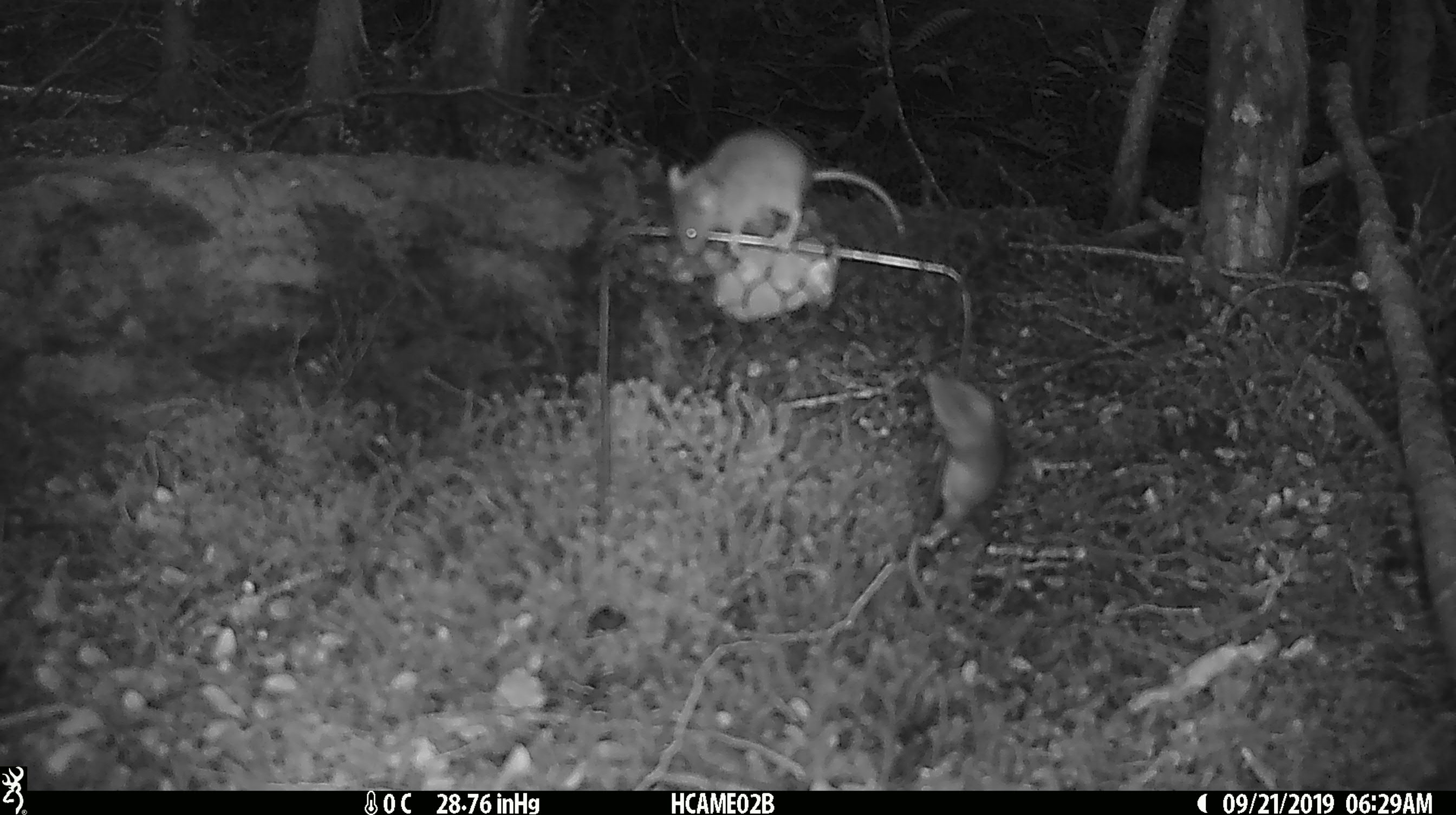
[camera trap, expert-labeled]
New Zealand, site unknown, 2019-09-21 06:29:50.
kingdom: Animalia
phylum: Chordata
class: Mammalia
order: Rodentia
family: Muridae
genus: Mus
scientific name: Mus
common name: mouse